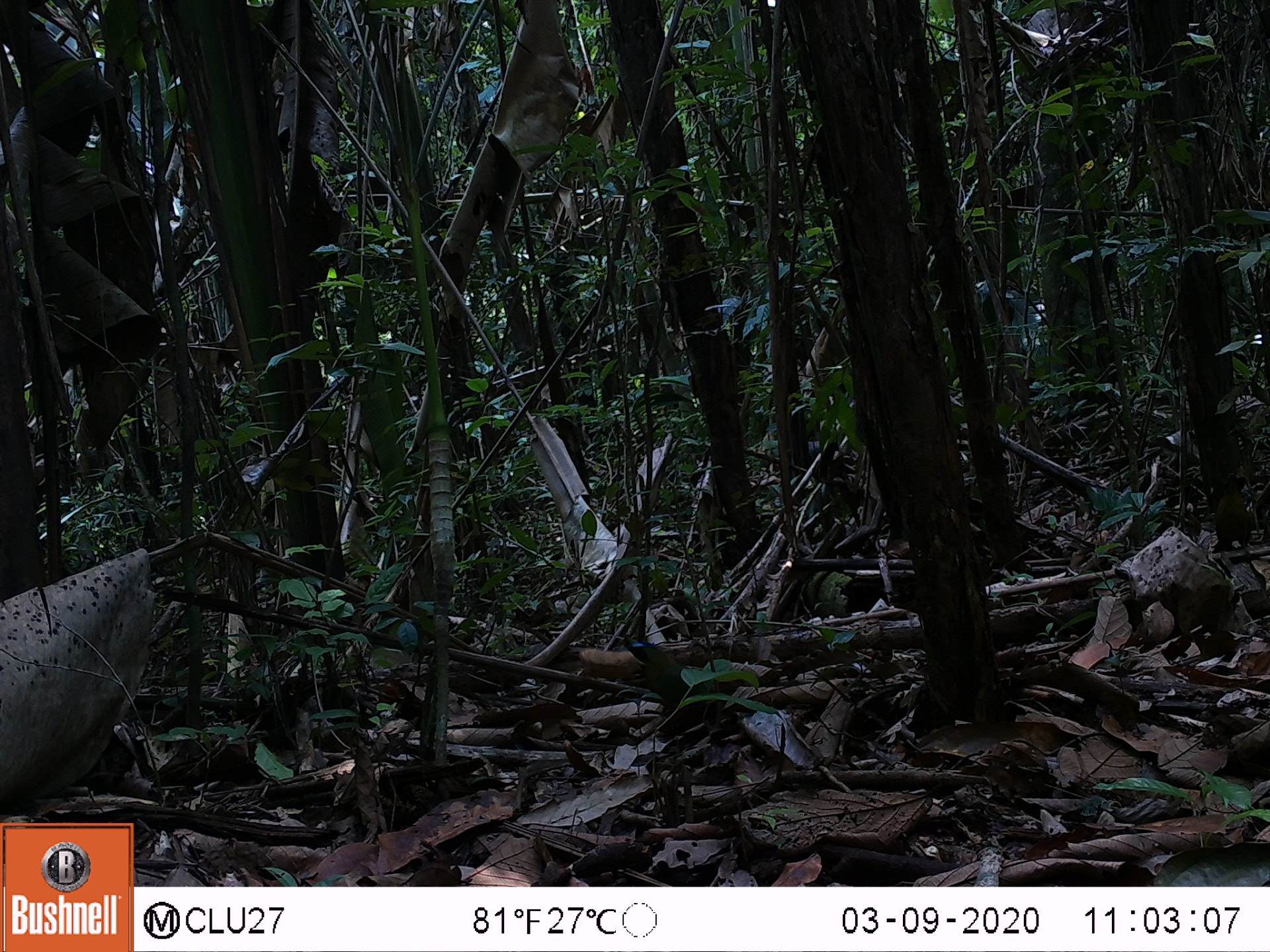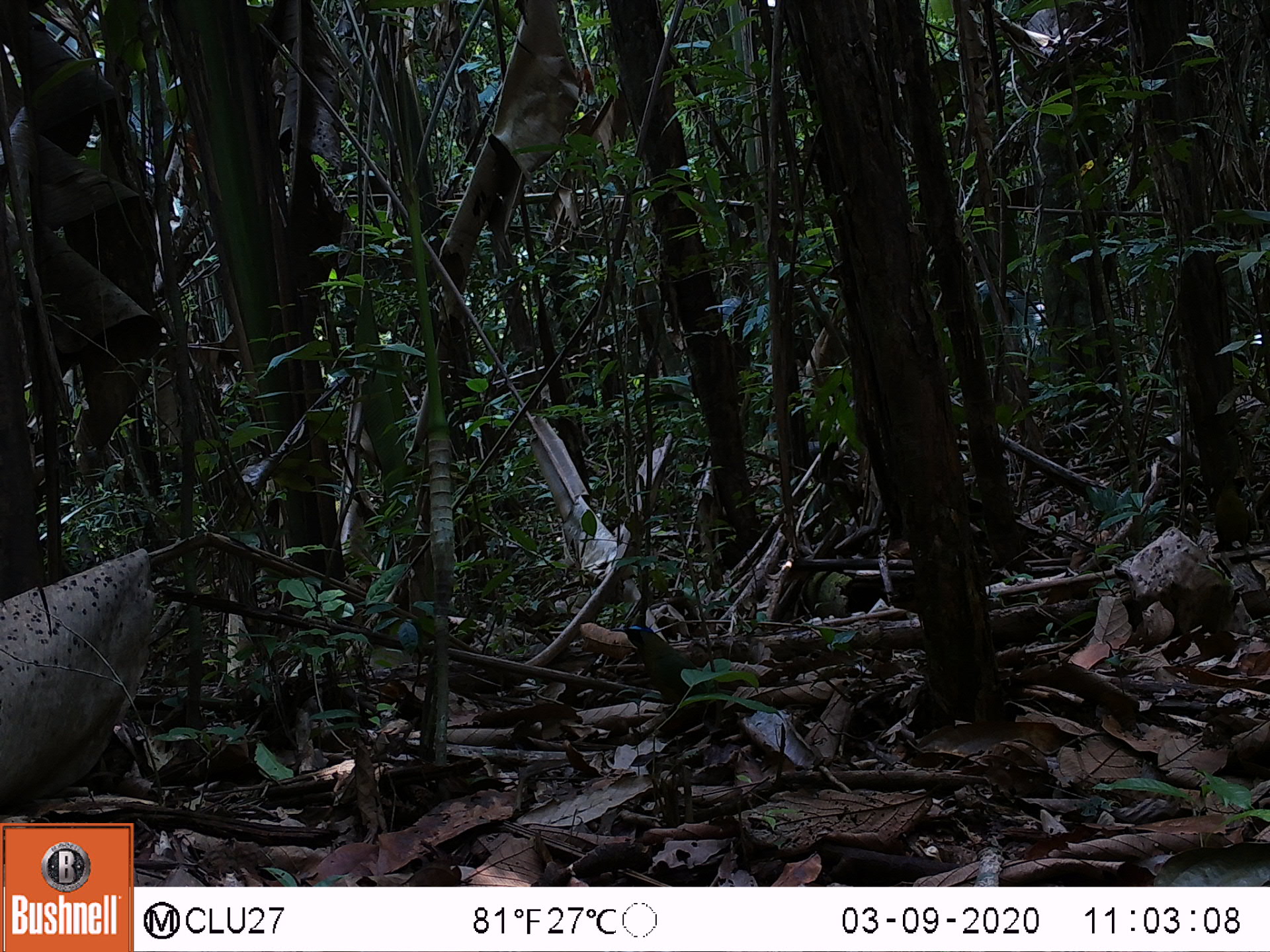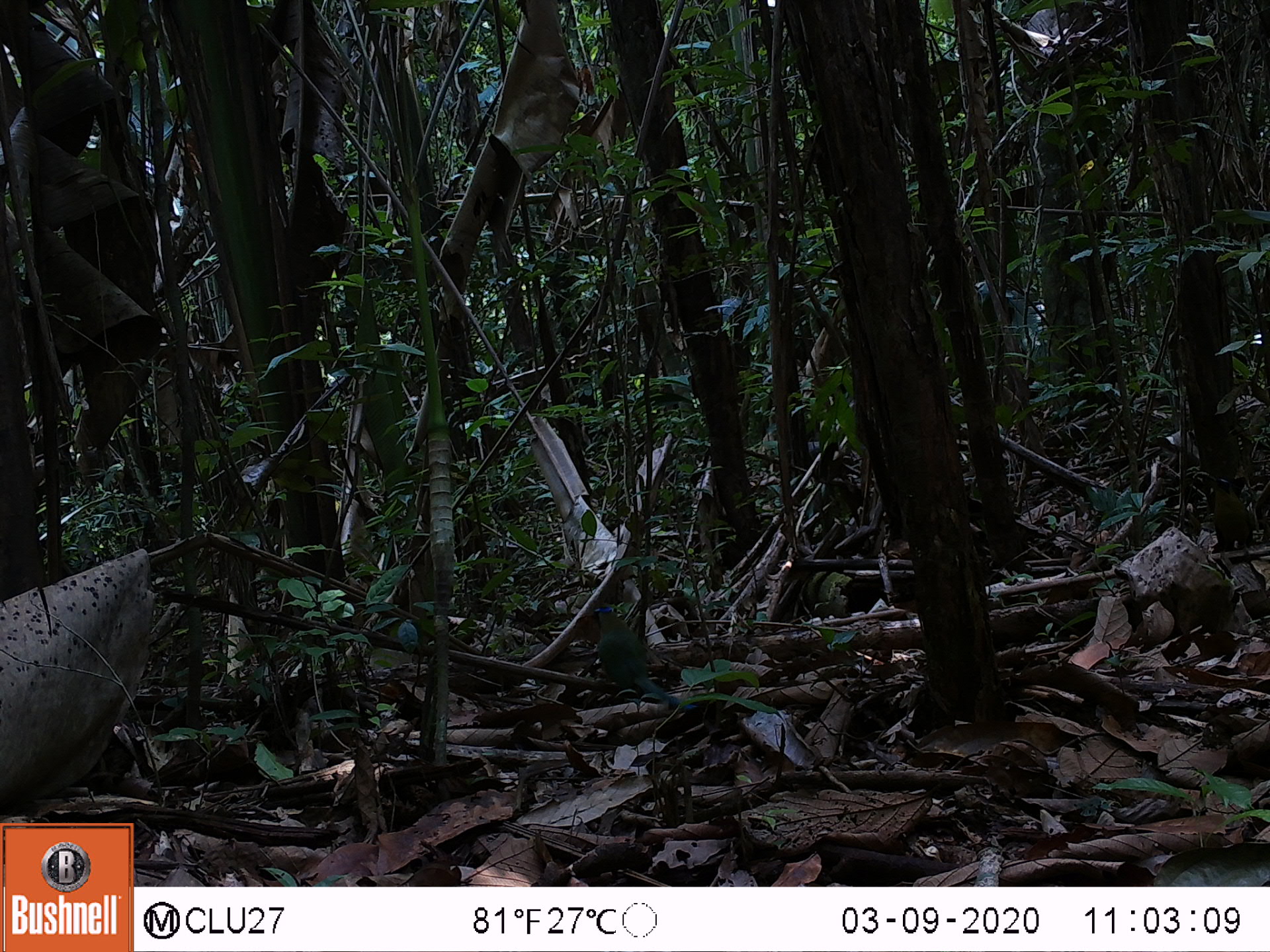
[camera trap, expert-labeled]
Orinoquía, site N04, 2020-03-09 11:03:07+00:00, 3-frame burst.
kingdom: Animalia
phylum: Chordata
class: Aves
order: Coraciiformes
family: Momotidae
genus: Momotus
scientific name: Momotus momota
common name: amazonian motmot